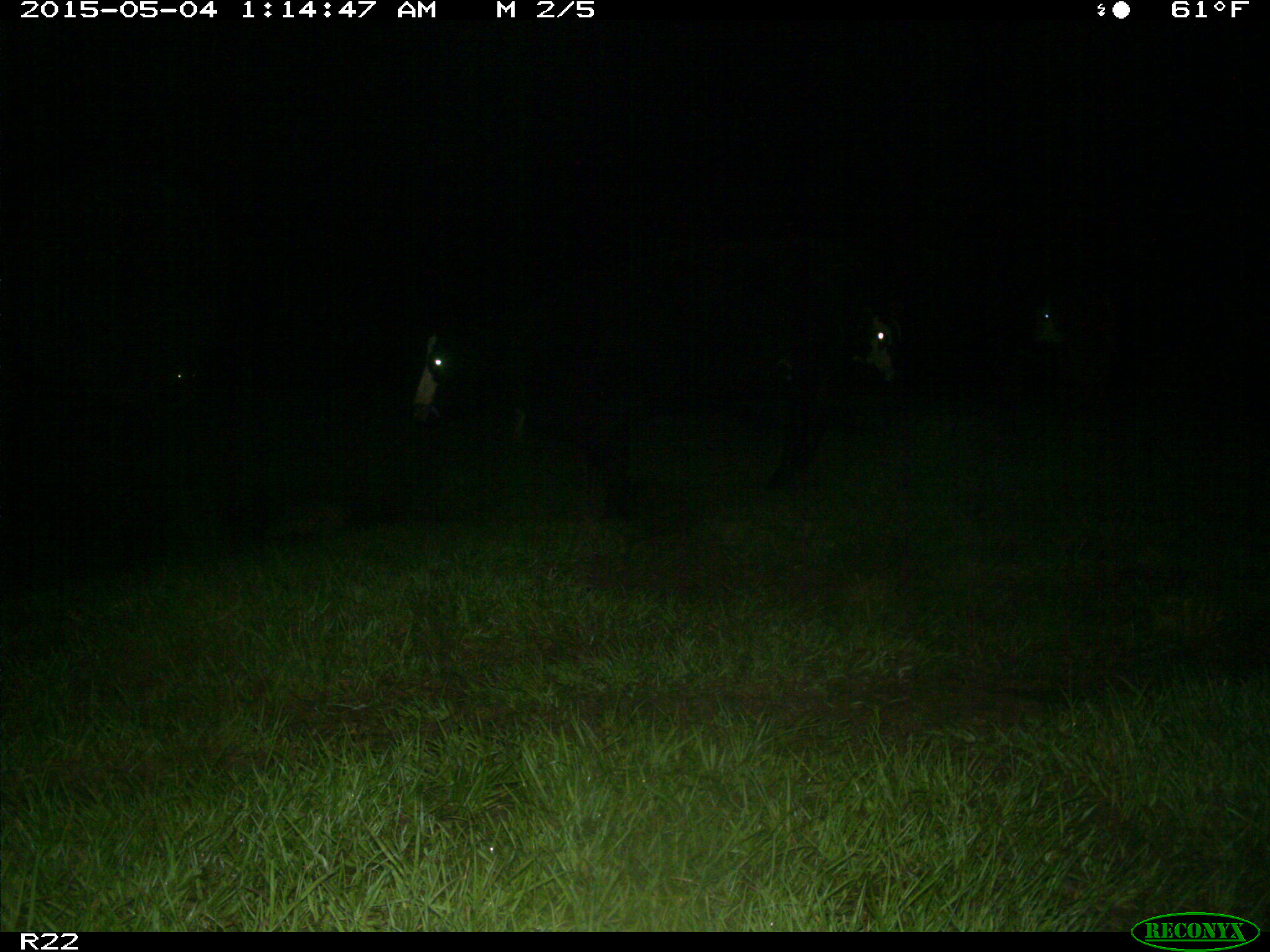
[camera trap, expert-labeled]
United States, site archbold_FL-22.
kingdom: Animalia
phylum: Chordata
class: Mammalia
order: Artiodactyla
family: Bovidae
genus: Bos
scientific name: Bos taurus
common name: domestic cow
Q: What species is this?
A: Bos taurus (domestic cow).